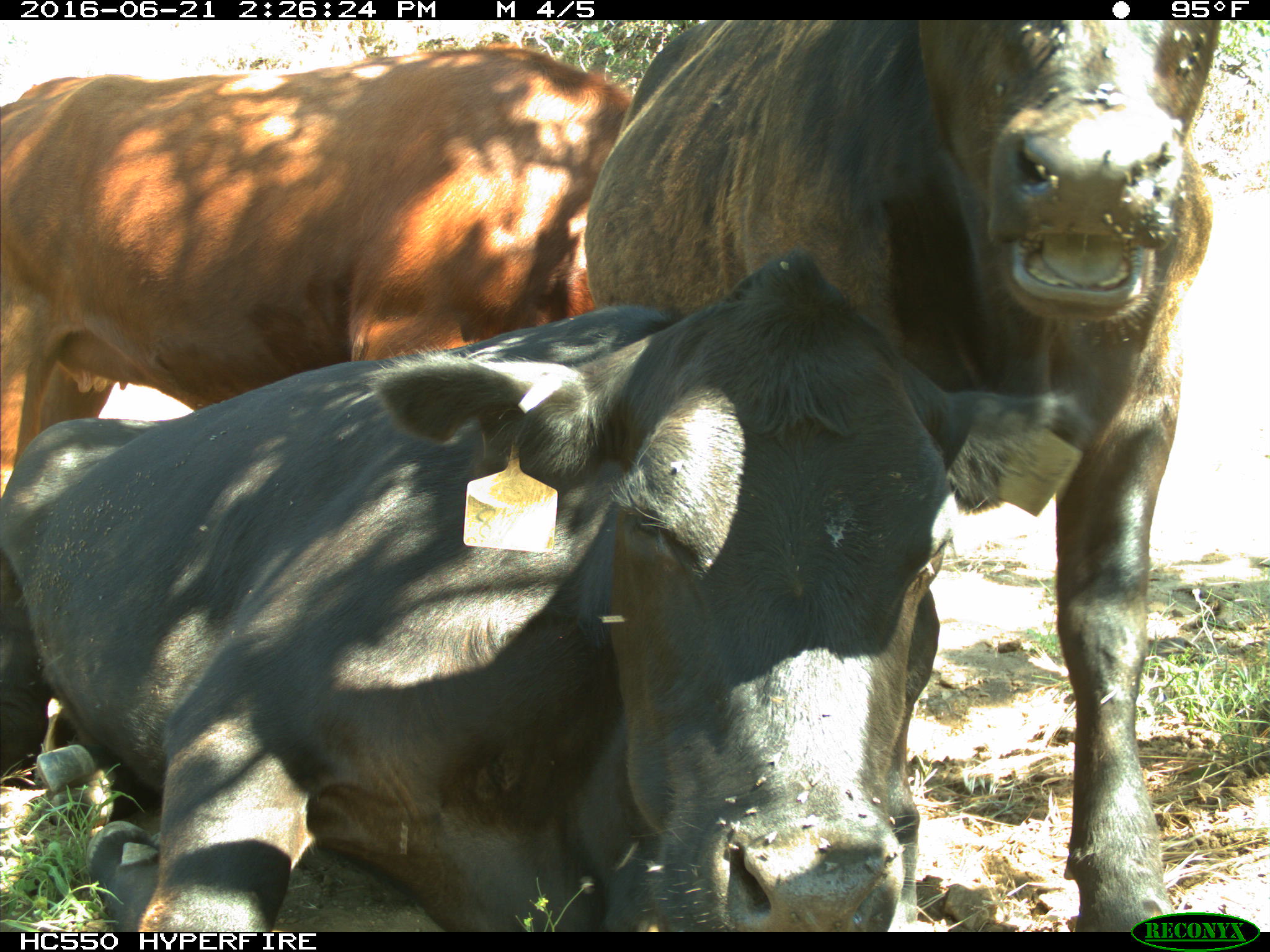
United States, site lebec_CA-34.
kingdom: Animalia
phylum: Chordata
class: Mammalia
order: Artiodactyla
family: Bovidae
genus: Bos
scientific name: Bos taurus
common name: domestic cow